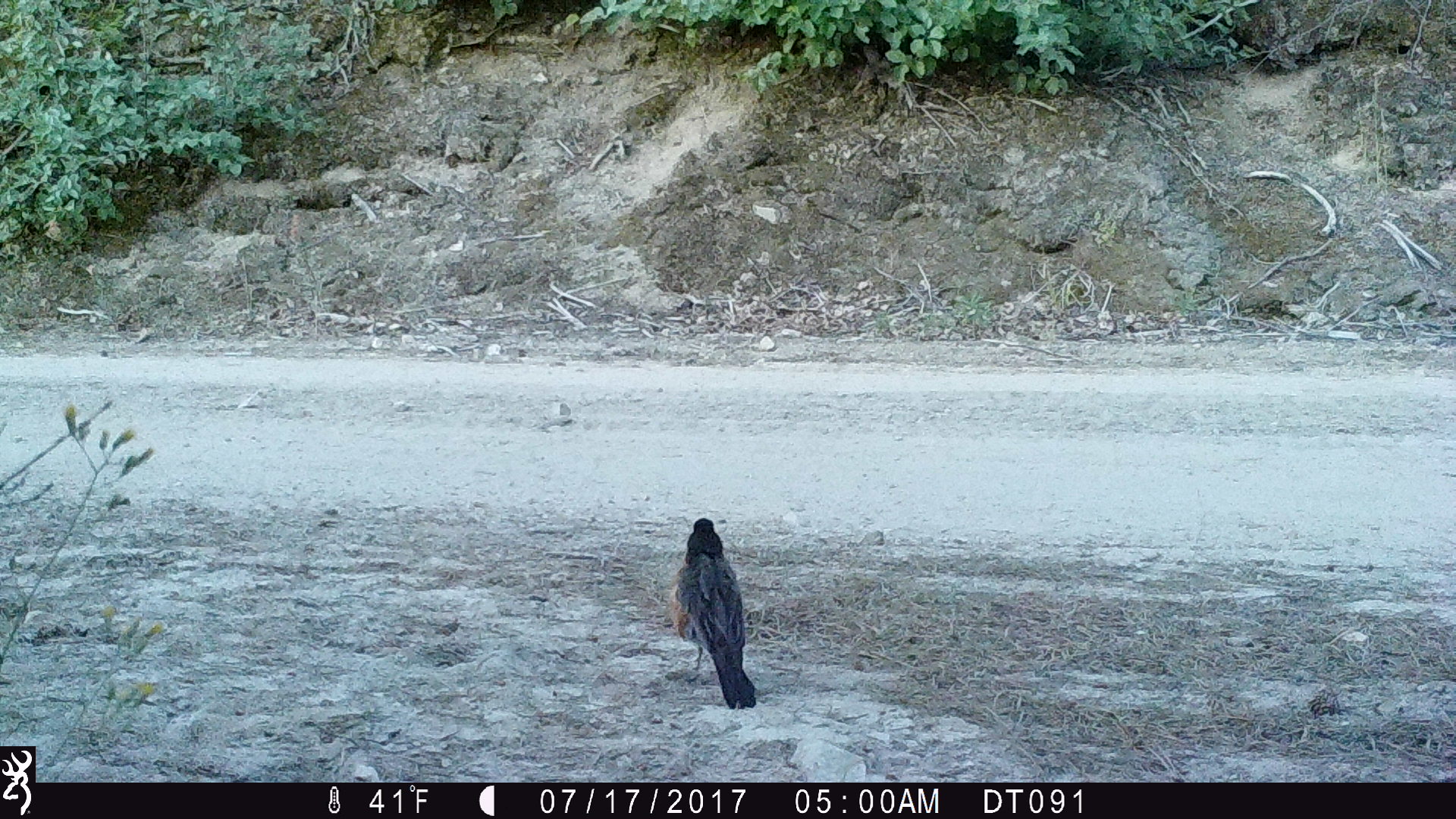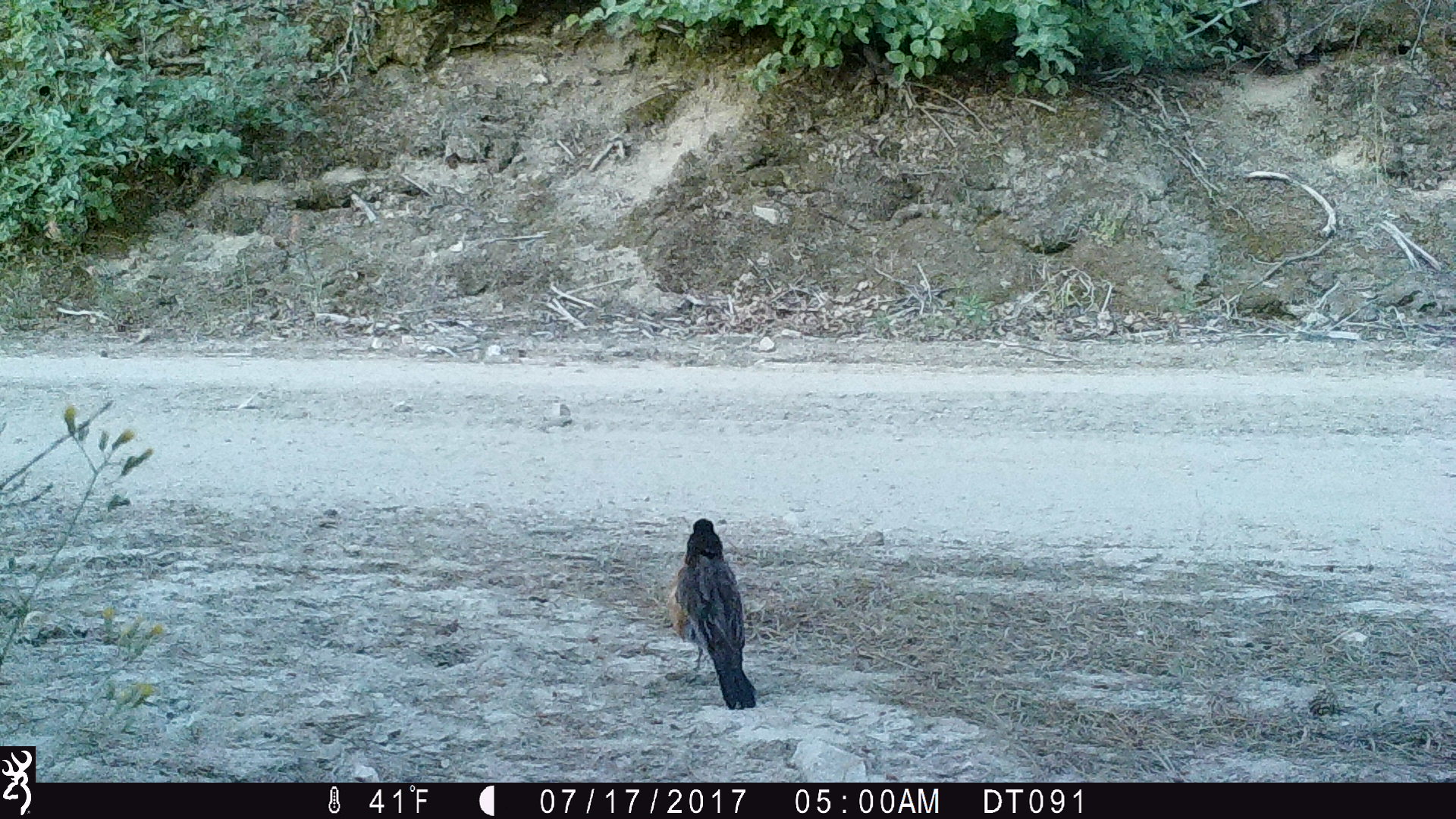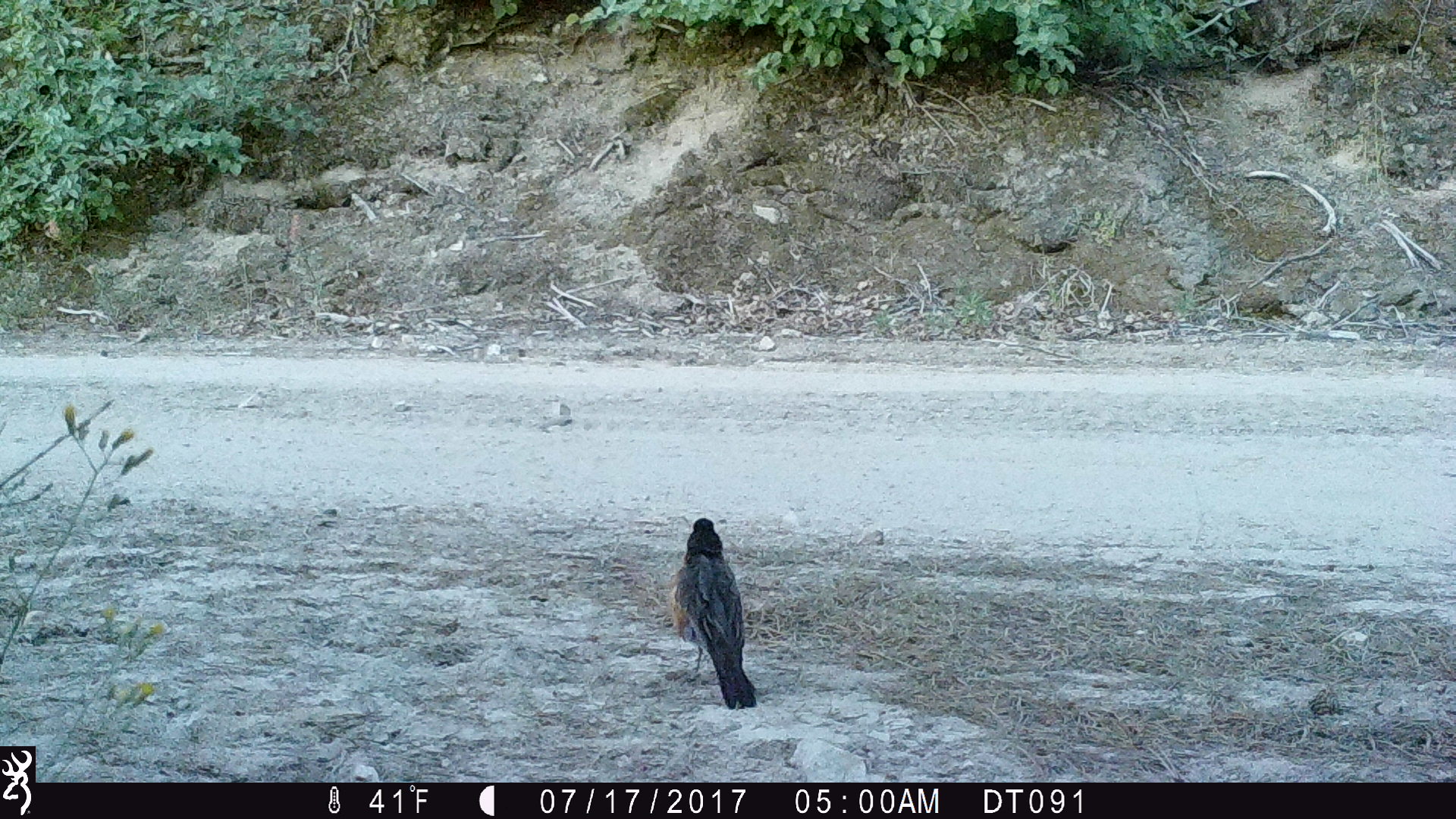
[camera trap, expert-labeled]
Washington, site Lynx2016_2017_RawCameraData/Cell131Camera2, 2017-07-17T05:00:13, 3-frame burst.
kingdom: Animalia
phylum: Chordata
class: Aves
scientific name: Aves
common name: birds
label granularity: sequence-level